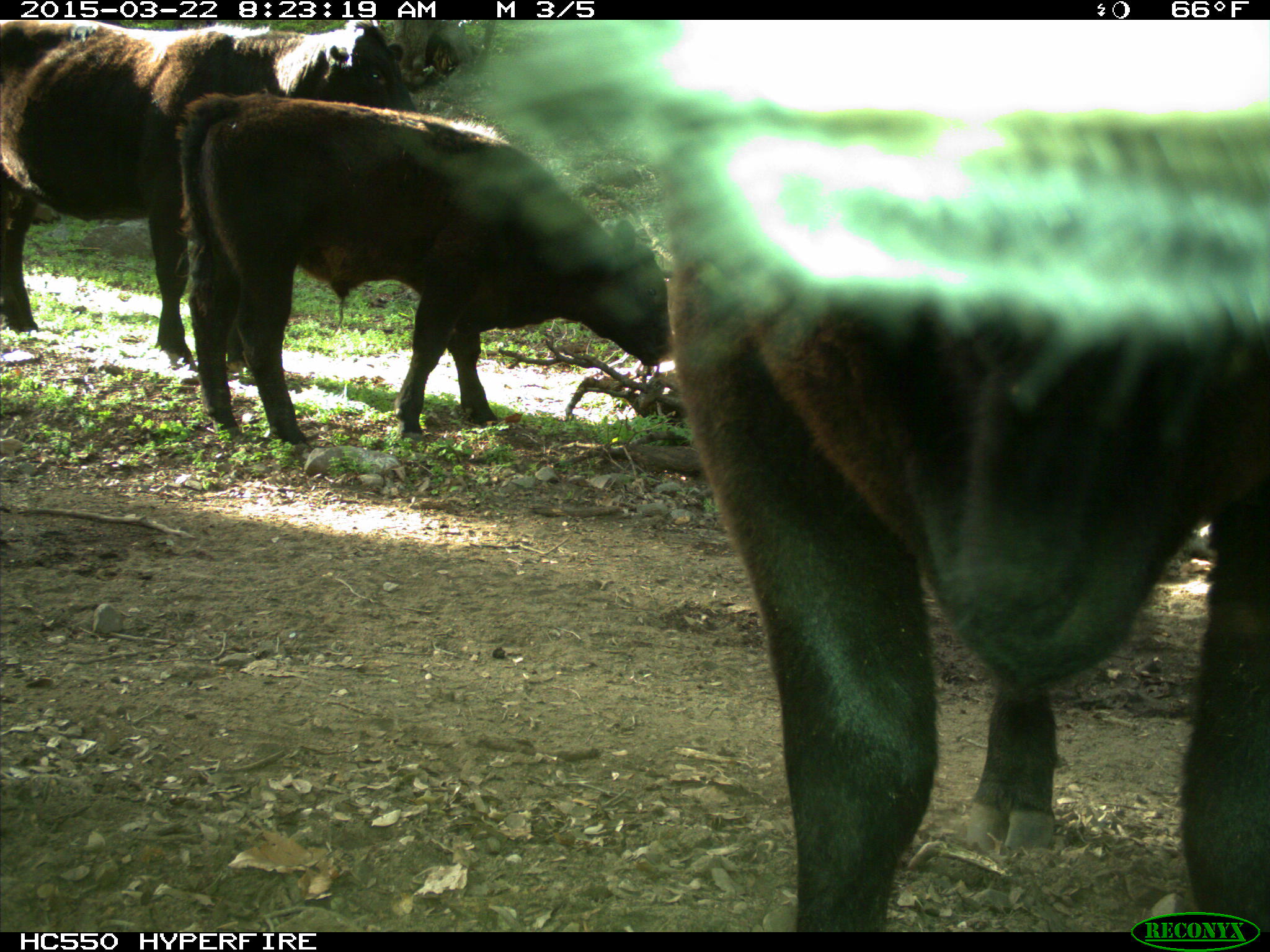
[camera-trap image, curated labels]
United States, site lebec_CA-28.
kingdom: Animalia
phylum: Chordata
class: Mammalia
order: Artiodactyla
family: Bovidae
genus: Bos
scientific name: Bos taurus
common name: domestic cow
Bos taurus (domestic cow).